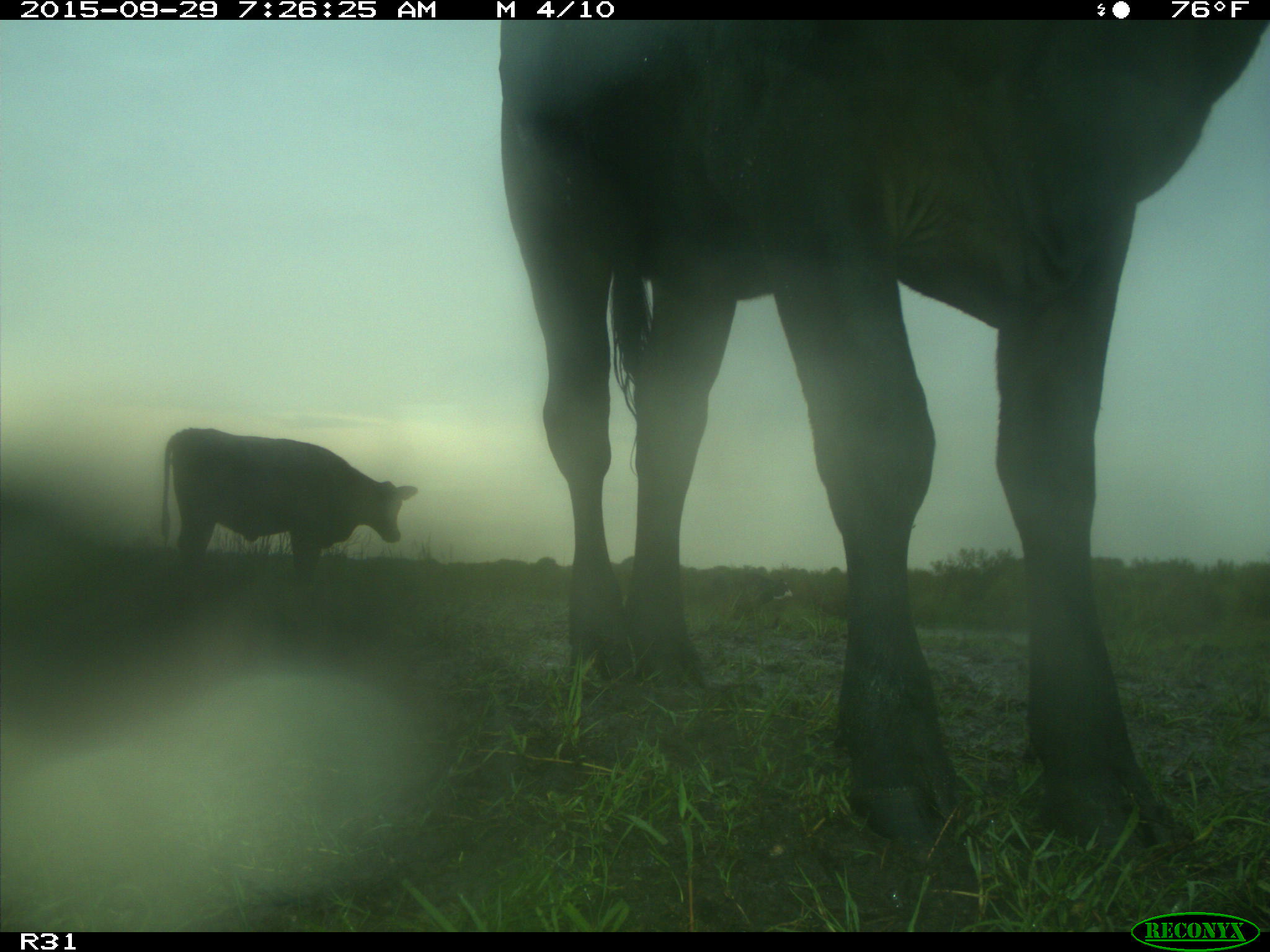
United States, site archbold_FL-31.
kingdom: Animalia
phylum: Chordata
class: Mammalia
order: Artiodactyla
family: Bovidae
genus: Bos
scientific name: Bos taurus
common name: domestic cow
Bos taurus (domestic cow).